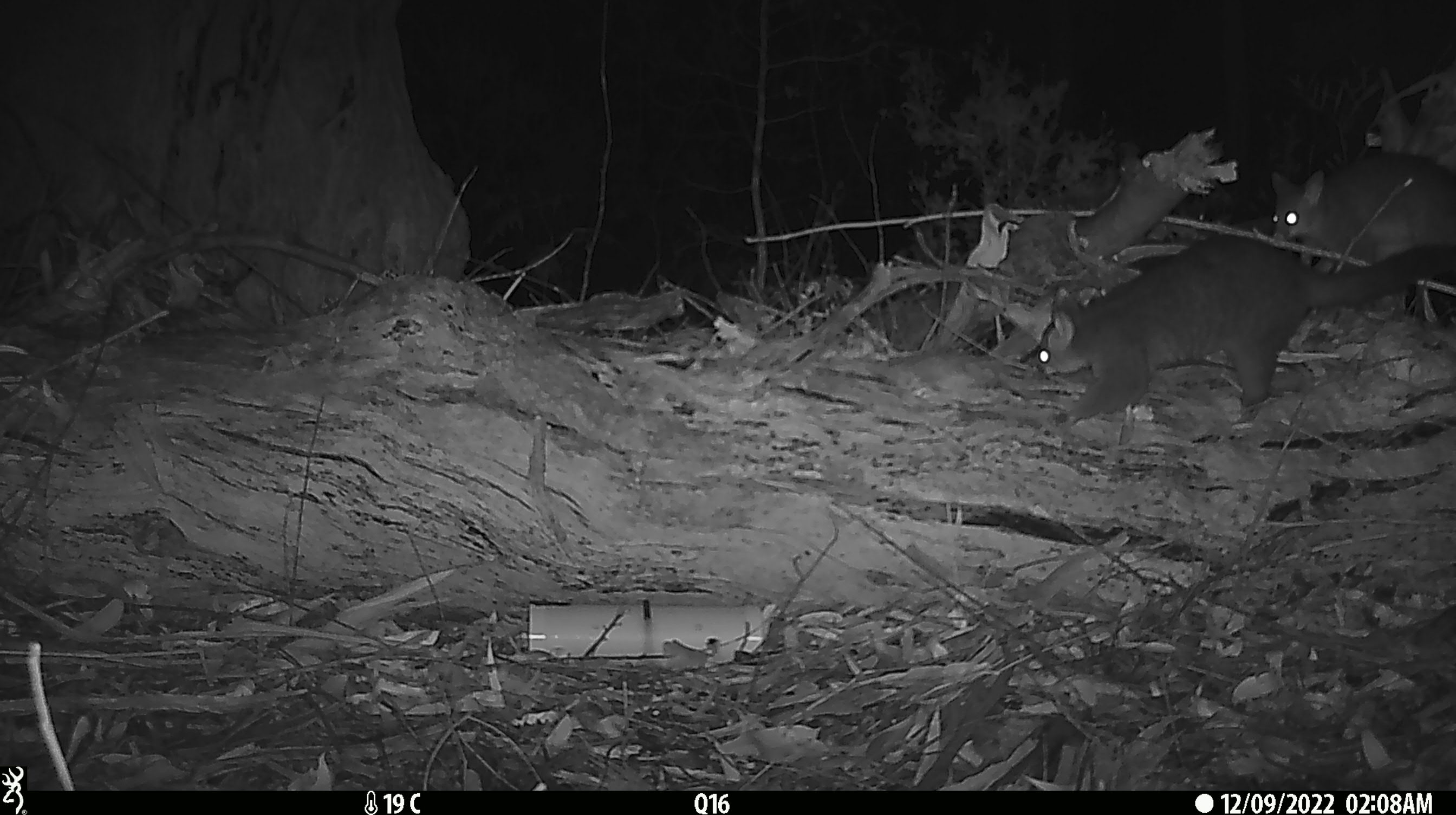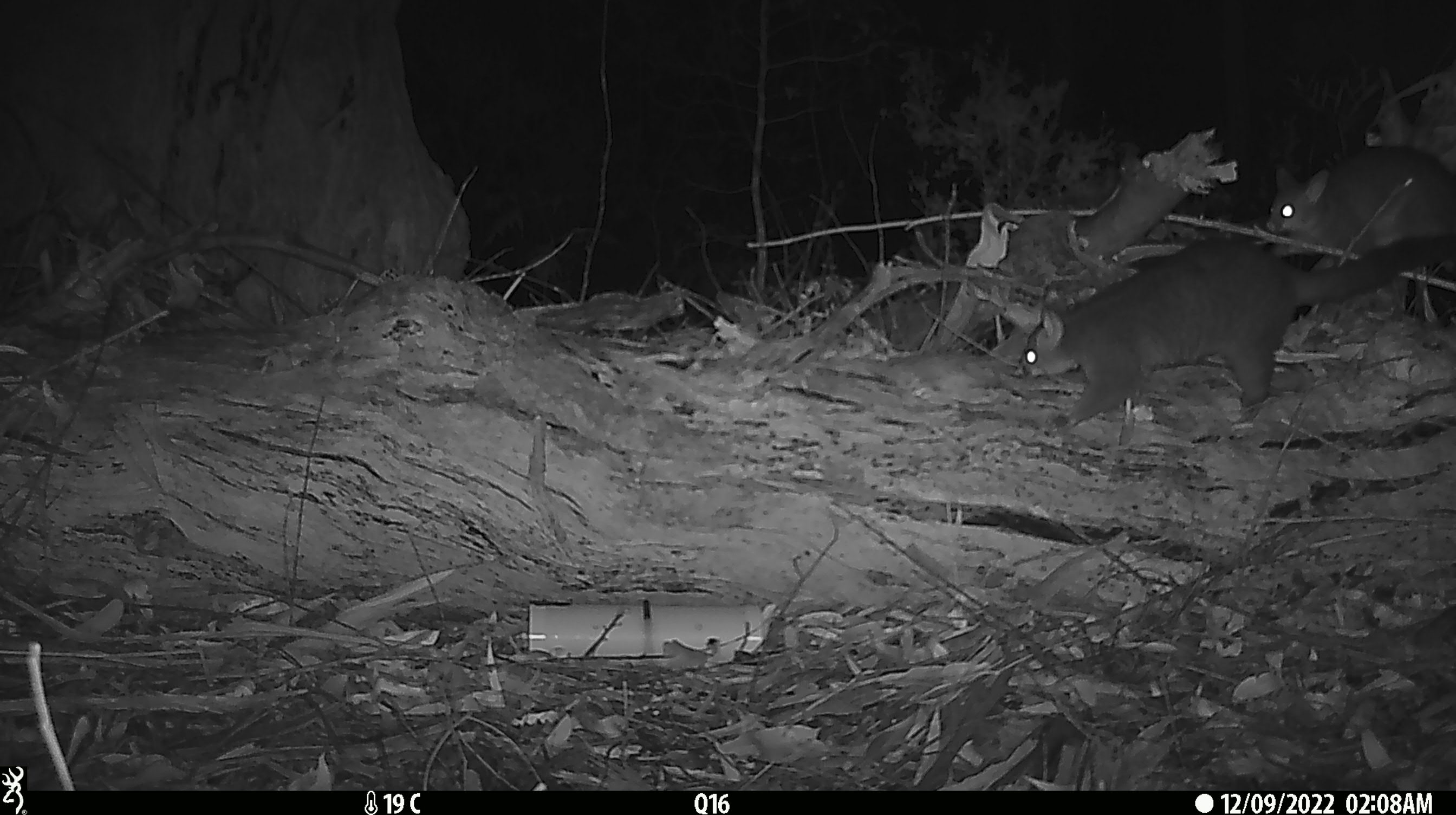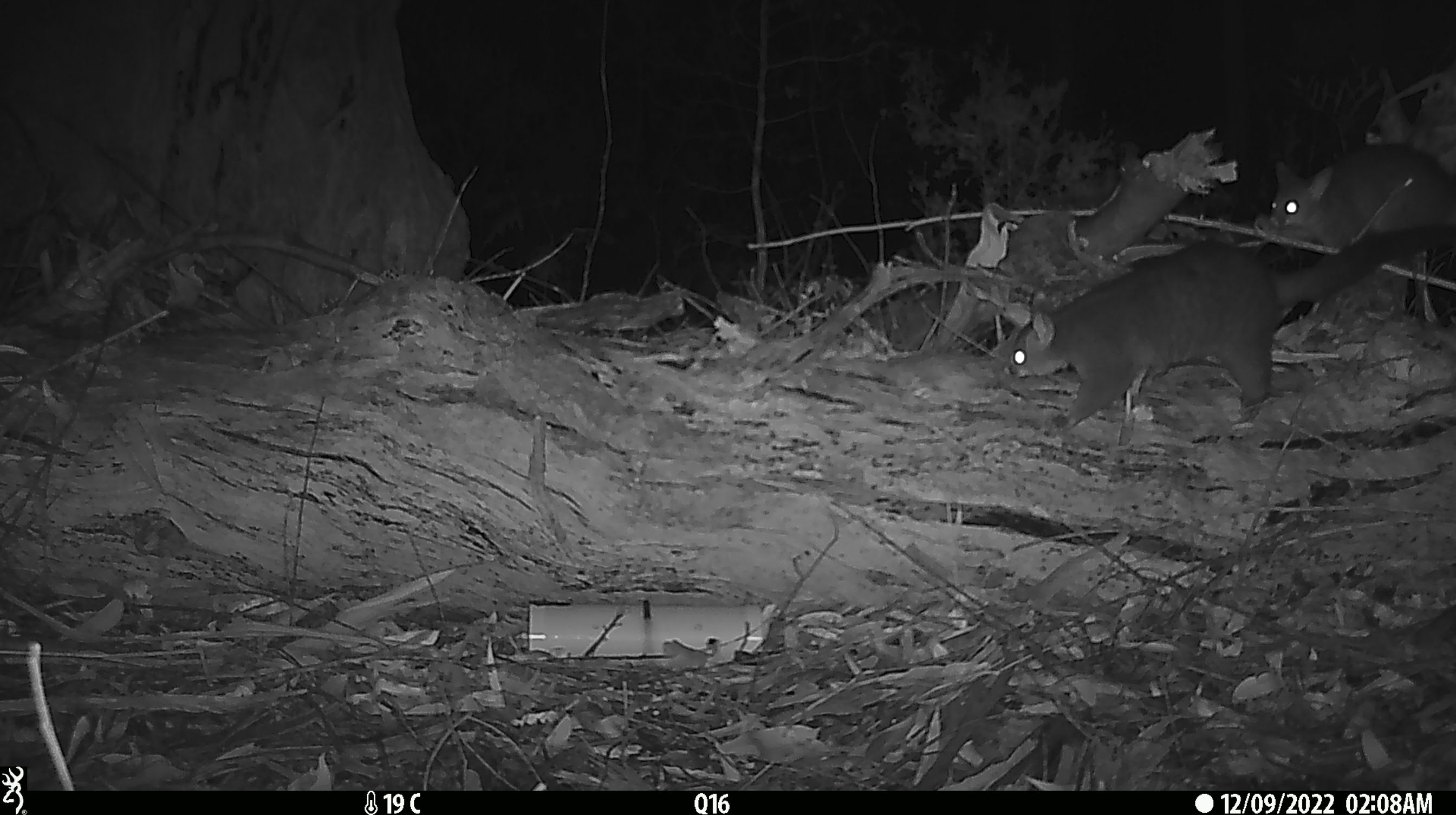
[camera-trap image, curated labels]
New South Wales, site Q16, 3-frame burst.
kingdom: Animalia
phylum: Chordata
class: Mammalia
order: Diprotodontia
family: Phalangeridae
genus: Trichosurus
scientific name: Trichosurus vulpecula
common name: common brushtail possum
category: possum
Possum (common brushtail possum) (Trichosurus vulpecula).